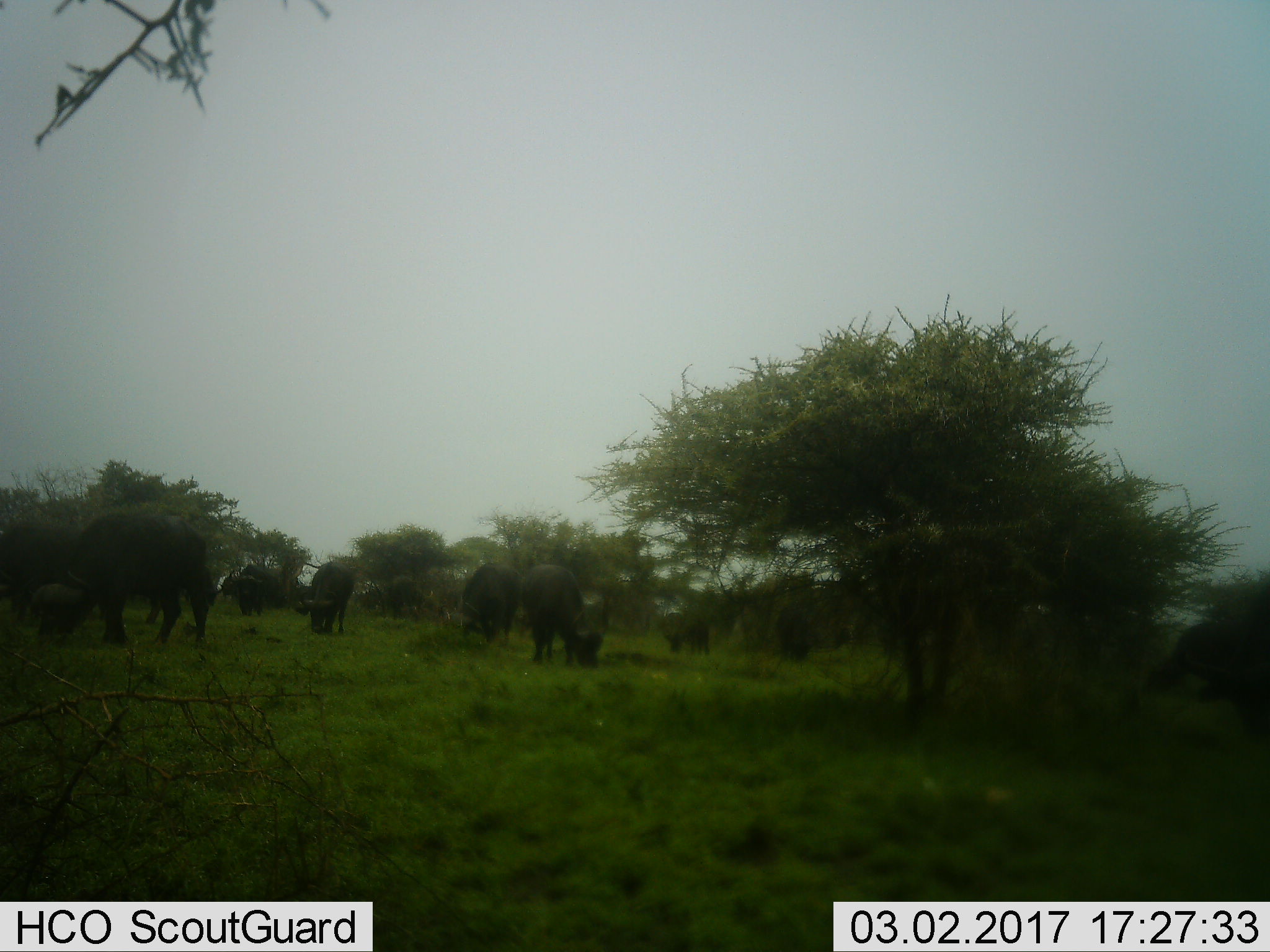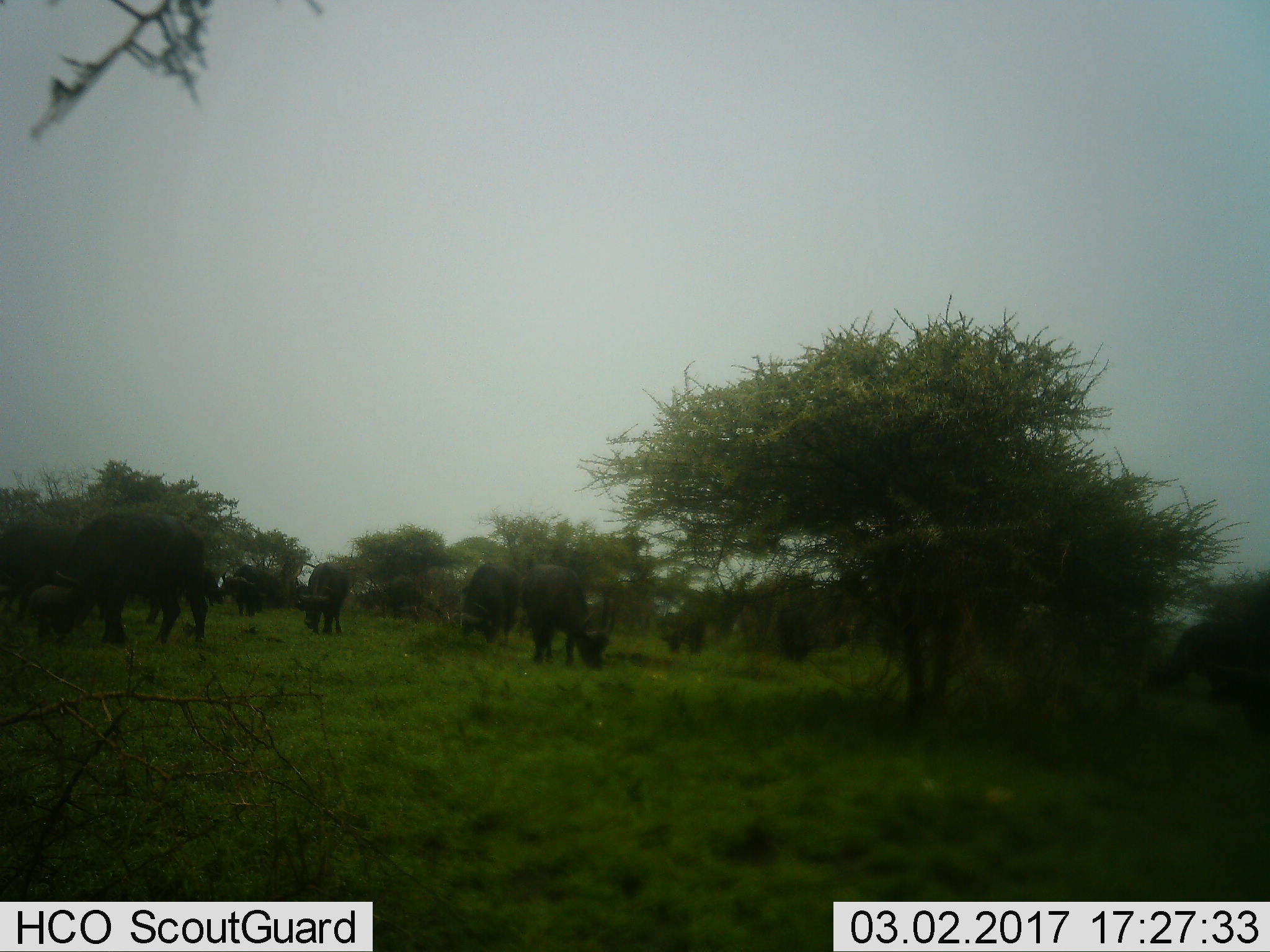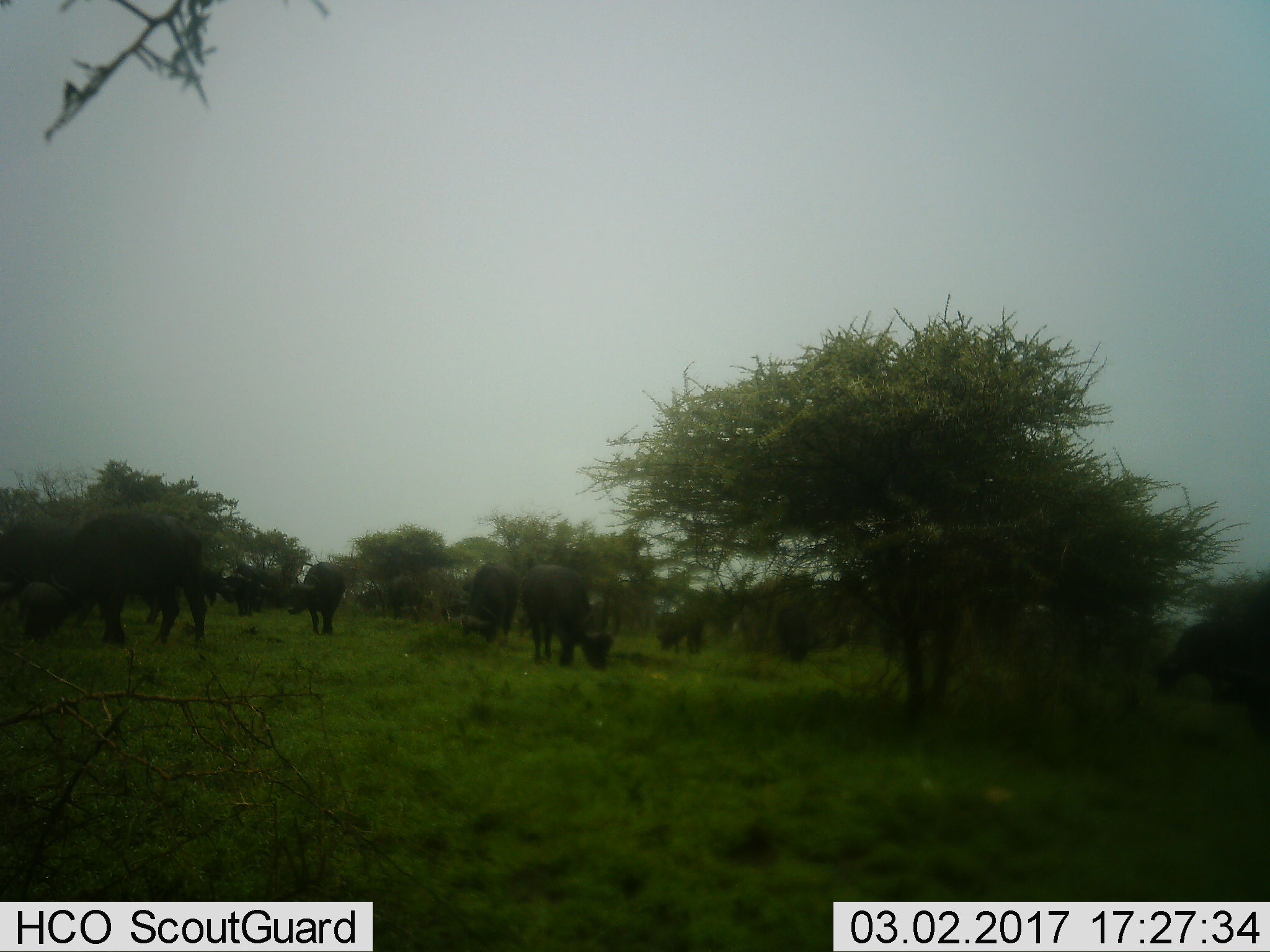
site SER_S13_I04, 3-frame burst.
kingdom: Animalia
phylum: Chordata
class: Mammalia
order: Artiodactyla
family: Bovidae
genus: Syncerus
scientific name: Syncerus caffer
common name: african buffalo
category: buffalo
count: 10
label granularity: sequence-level